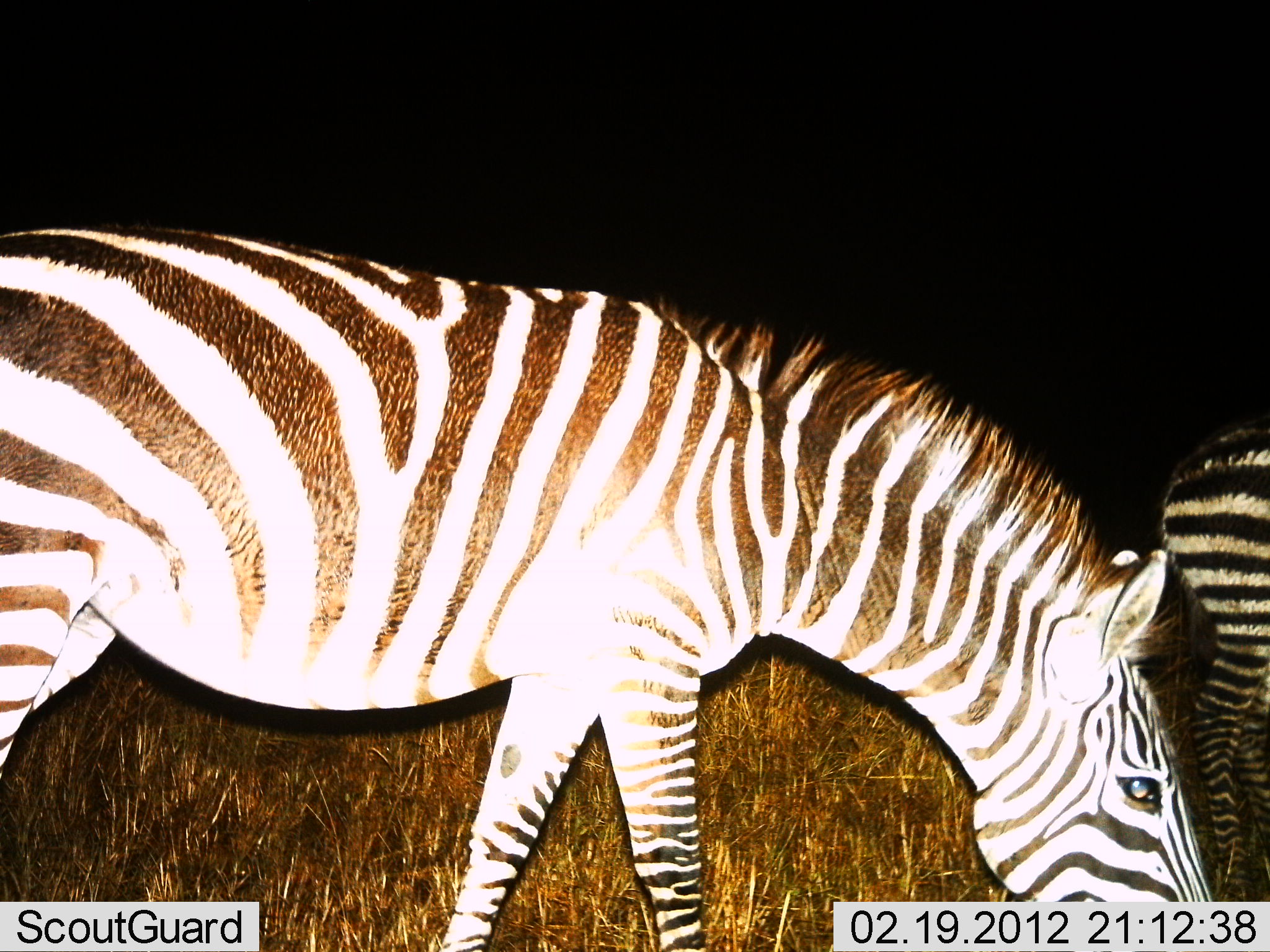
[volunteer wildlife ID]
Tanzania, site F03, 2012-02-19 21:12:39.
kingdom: Animalia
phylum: Chordata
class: Mammalia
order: Perissodactyla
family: Equidae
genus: Equus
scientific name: Equus quagga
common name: plains zebra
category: zebra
Zebra (plains zebra) (Equus quagga), count 2. Behavior (volunteer vote fractions): standing 34%, resting 0%, moving 3%, interacting 0%. Young present (vote fraction): 10%. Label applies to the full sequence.